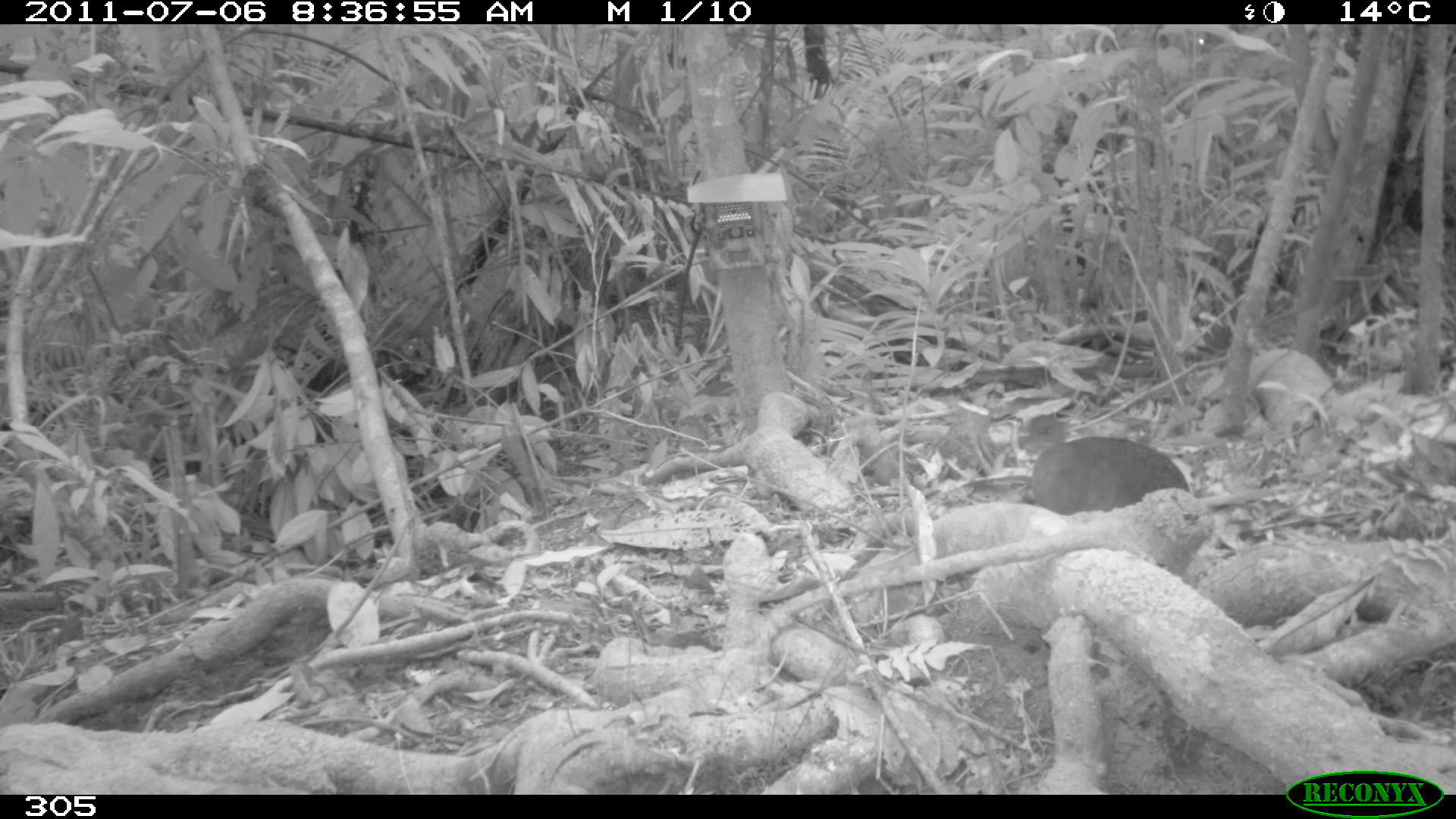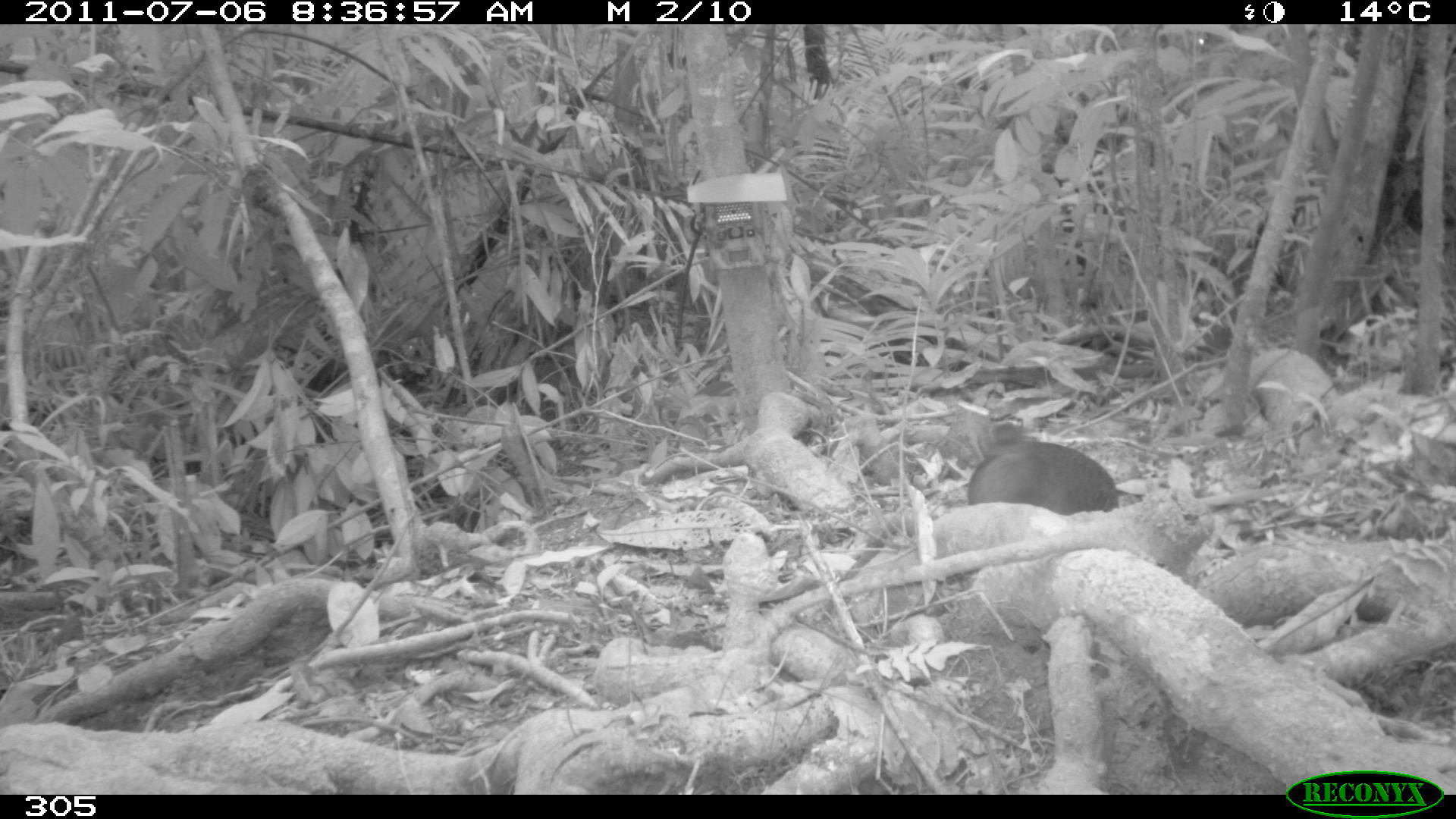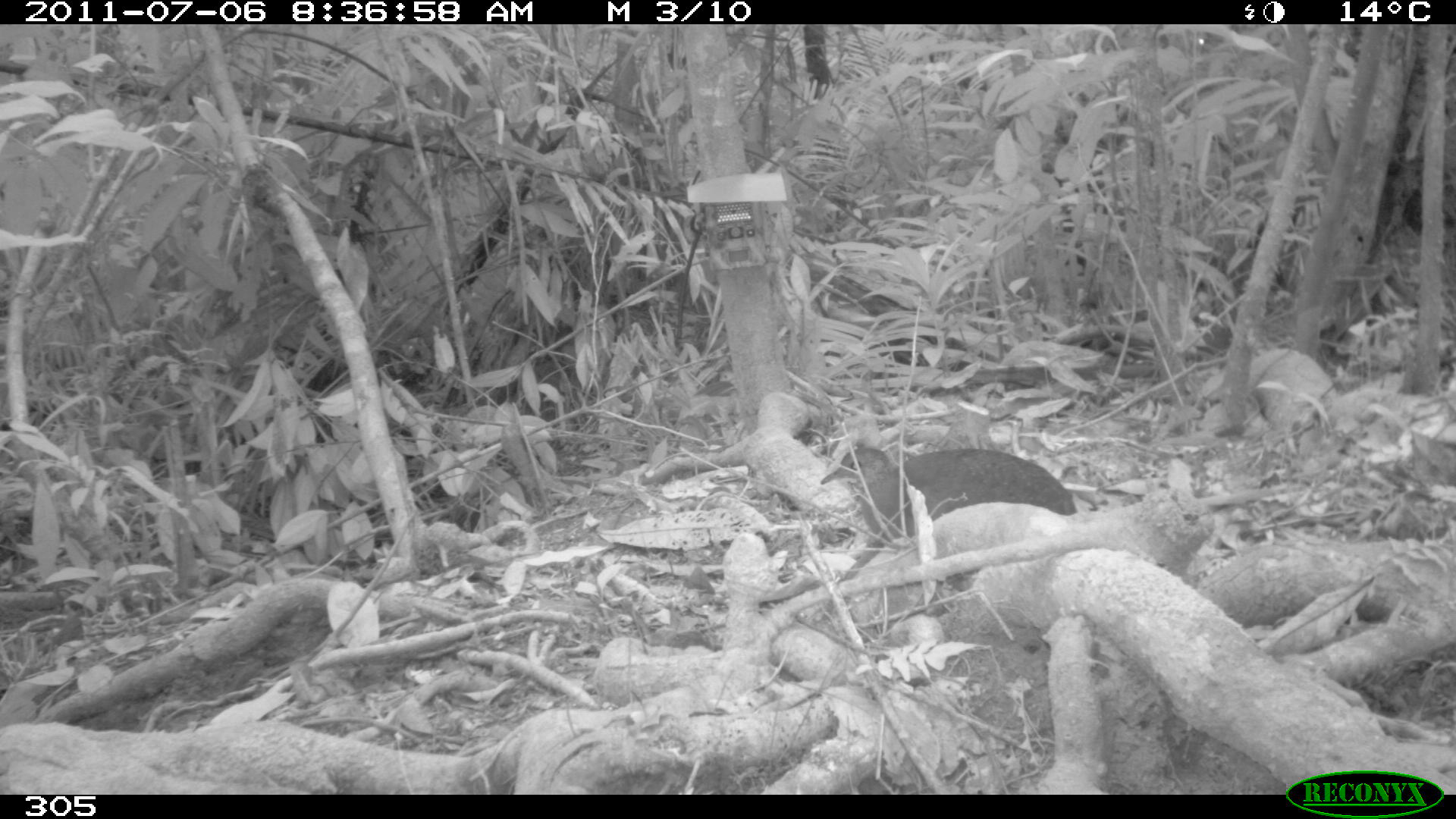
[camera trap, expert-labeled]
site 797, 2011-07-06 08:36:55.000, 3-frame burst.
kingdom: Animalia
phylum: Chordata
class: Aves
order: Galliformes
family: Phasianidae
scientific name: Phasianidae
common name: quails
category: quail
Quail (quails) (Phasianidae).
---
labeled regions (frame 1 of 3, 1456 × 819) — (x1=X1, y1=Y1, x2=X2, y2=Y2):
quail: (x1=1017, y1=411, x2=1191, y2=517)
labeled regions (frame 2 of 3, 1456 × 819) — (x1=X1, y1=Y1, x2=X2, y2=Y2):
quail: (x1=966, y1=419, x2=1120, y2=516)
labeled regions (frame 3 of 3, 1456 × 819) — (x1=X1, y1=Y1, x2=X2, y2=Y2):
quail: (x1=820, y1=446, x2=1077, y2=540)